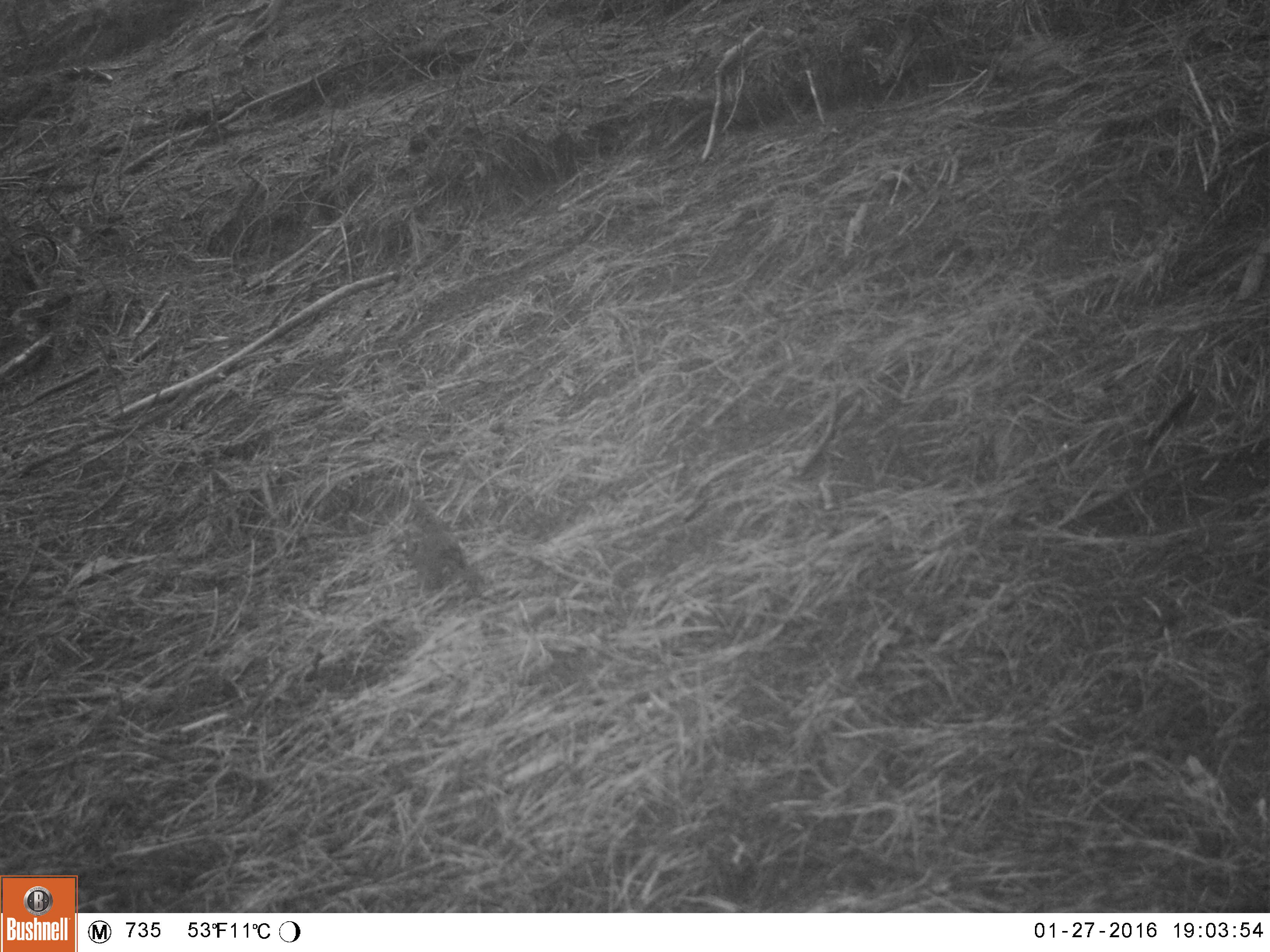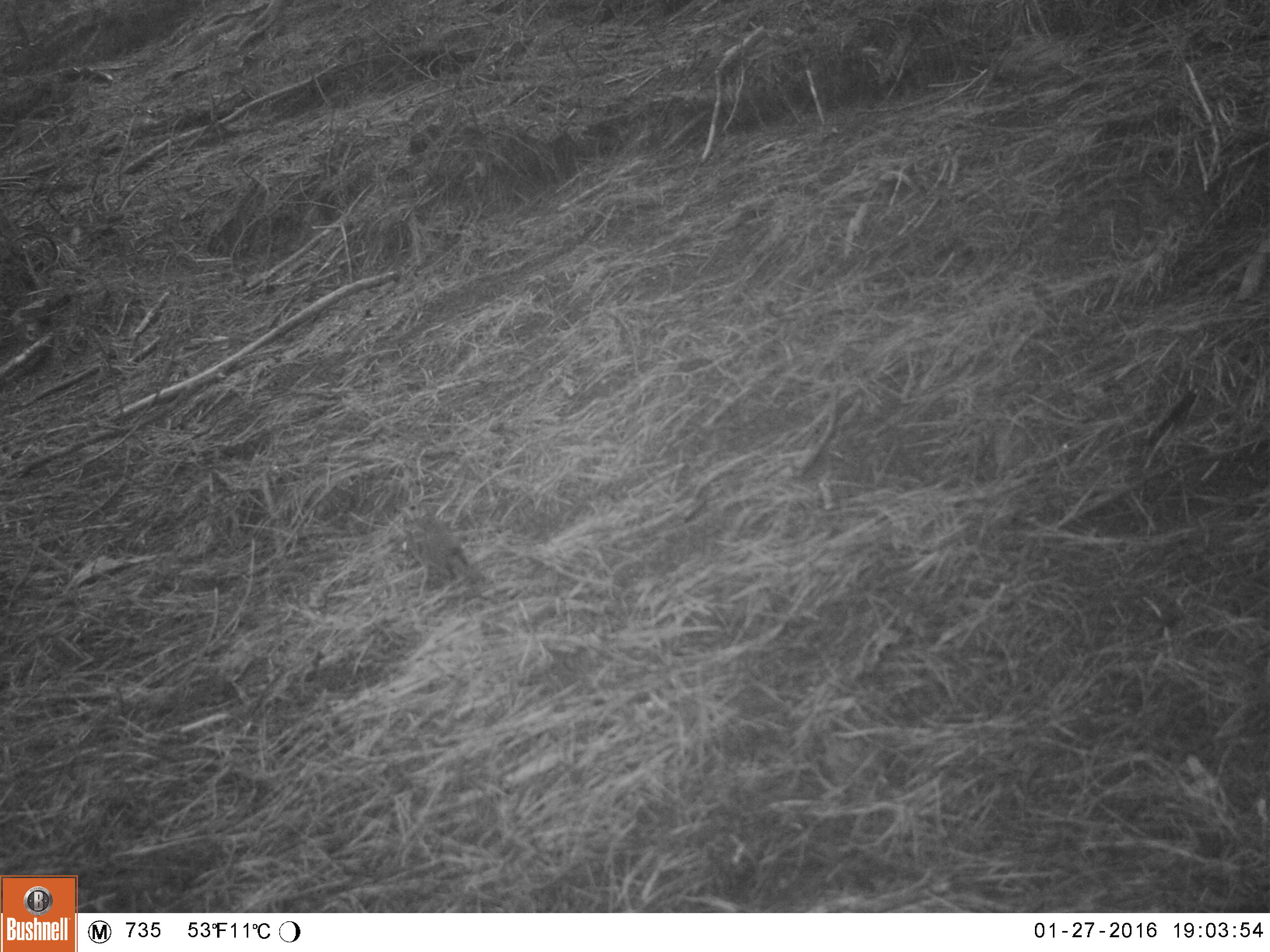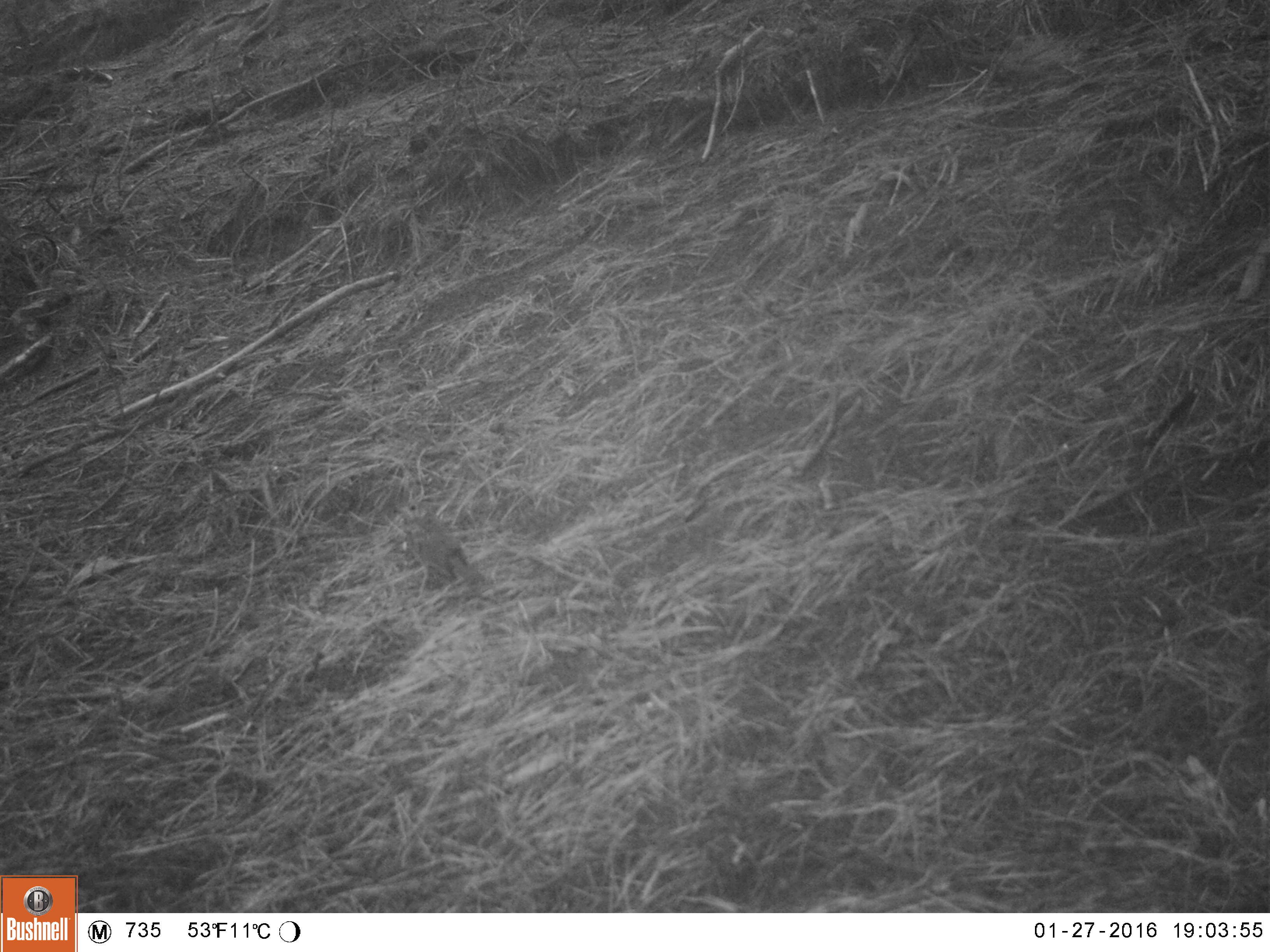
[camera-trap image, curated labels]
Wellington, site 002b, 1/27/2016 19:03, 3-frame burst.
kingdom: Animalia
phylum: Chordata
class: Aves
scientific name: Aves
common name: bird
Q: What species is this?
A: Bird (Aves).